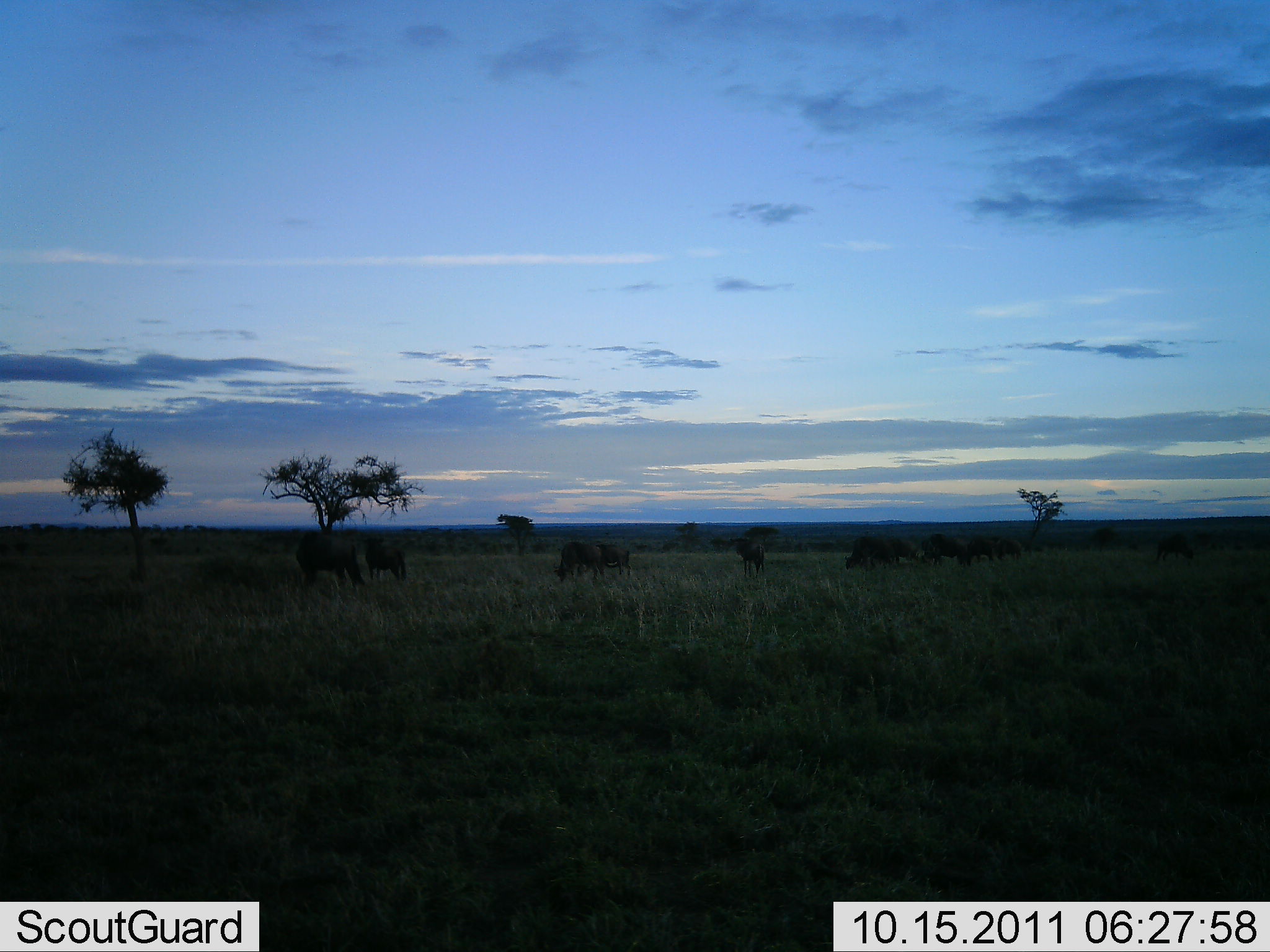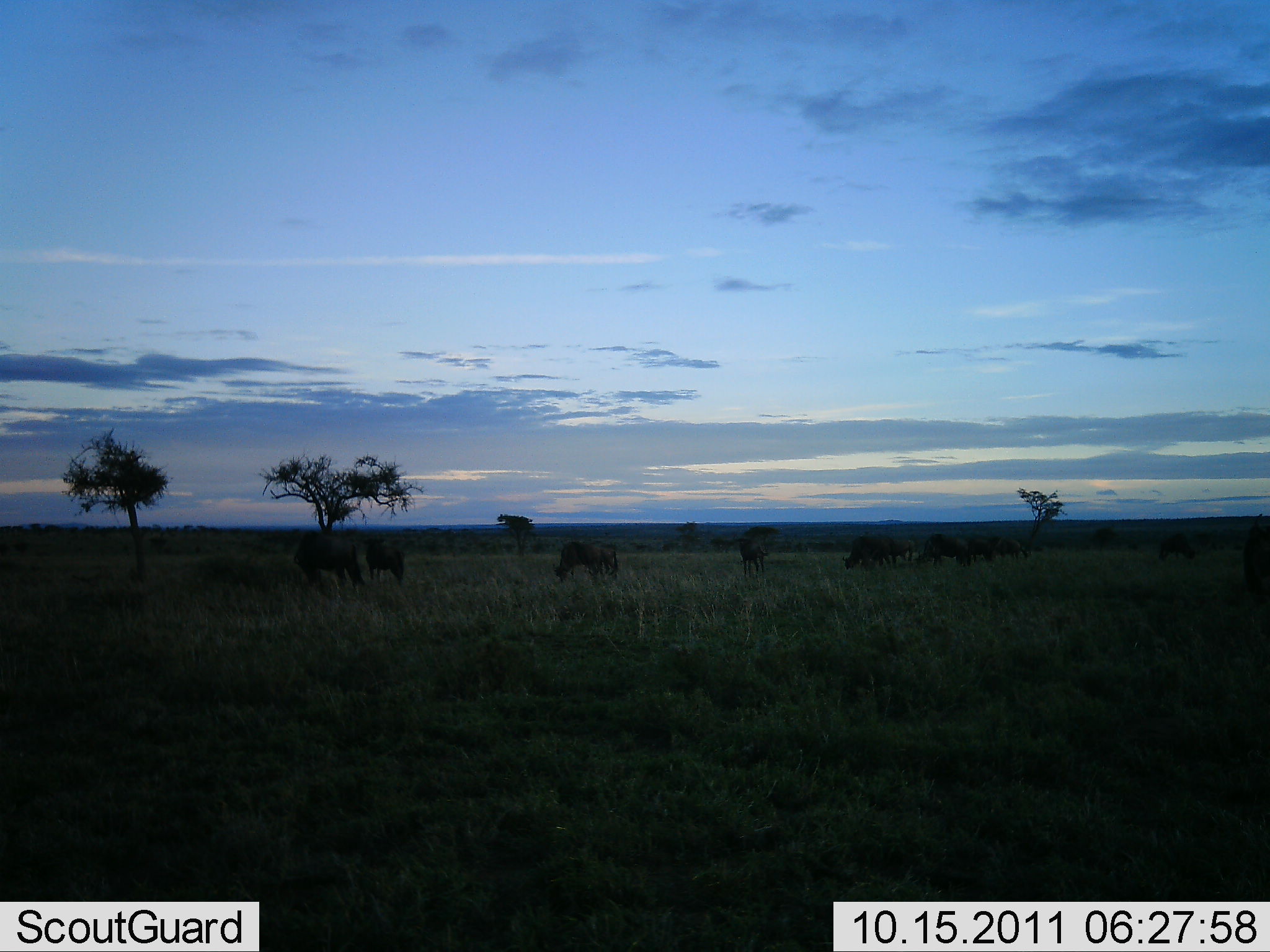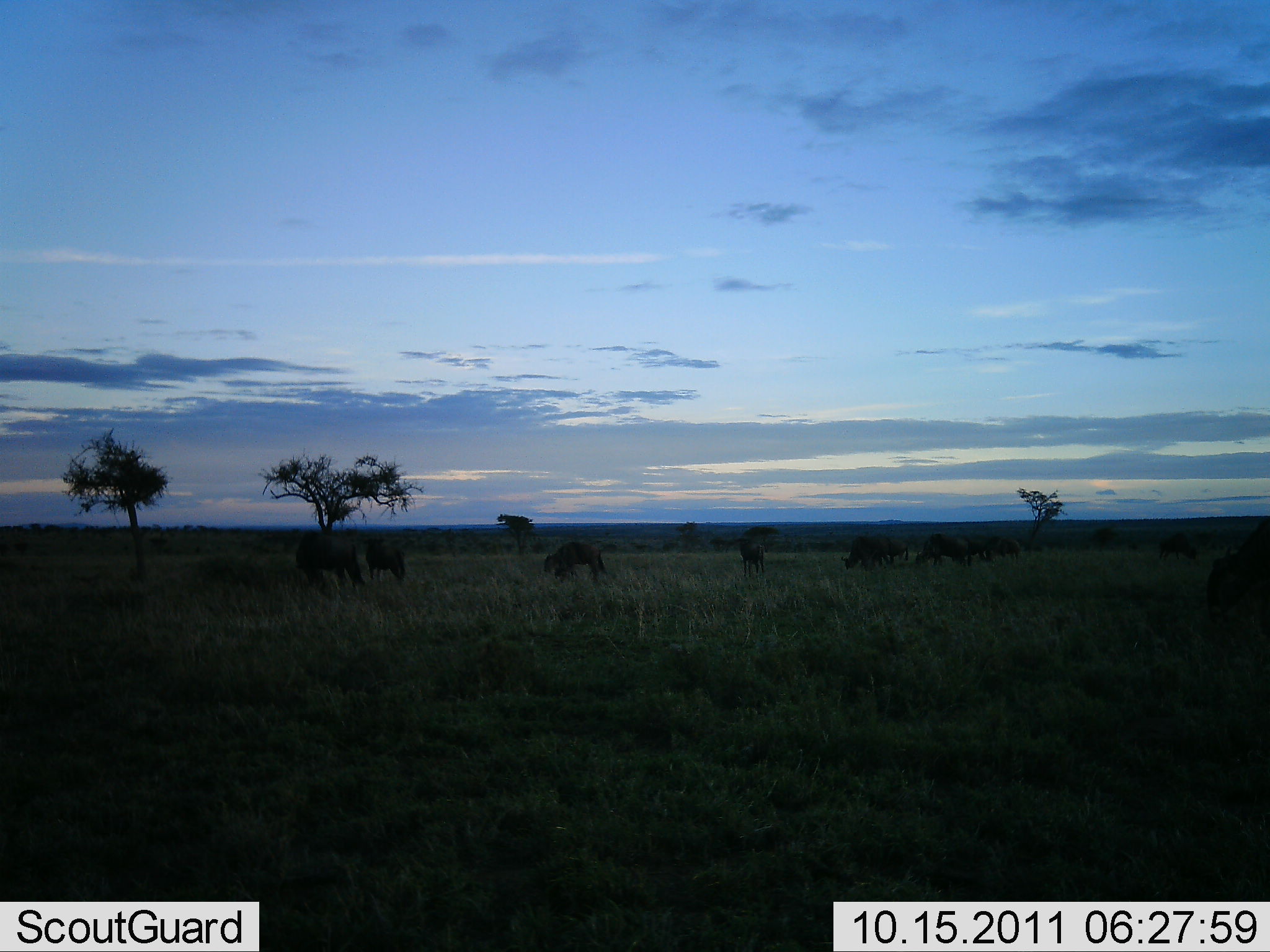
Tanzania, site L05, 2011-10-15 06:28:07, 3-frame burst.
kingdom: Animalia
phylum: Chordata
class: Mammalia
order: Artiodactyla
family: Bovidae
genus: Connochaetes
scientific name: Connochaetes taurinus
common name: blue wildebeest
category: wildebeest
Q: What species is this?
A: Wildebeest (blue wildebeest) (Connochaetes taurinus).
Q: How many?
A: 11-50.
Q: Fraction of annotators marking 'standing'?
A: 58%.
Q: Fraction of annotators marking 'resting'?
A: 8%.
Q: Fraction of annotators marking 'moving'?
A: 33%.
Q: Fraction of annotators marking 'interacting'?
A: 0%.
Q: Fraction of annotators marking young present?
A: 0%.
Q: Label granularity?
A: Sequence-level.